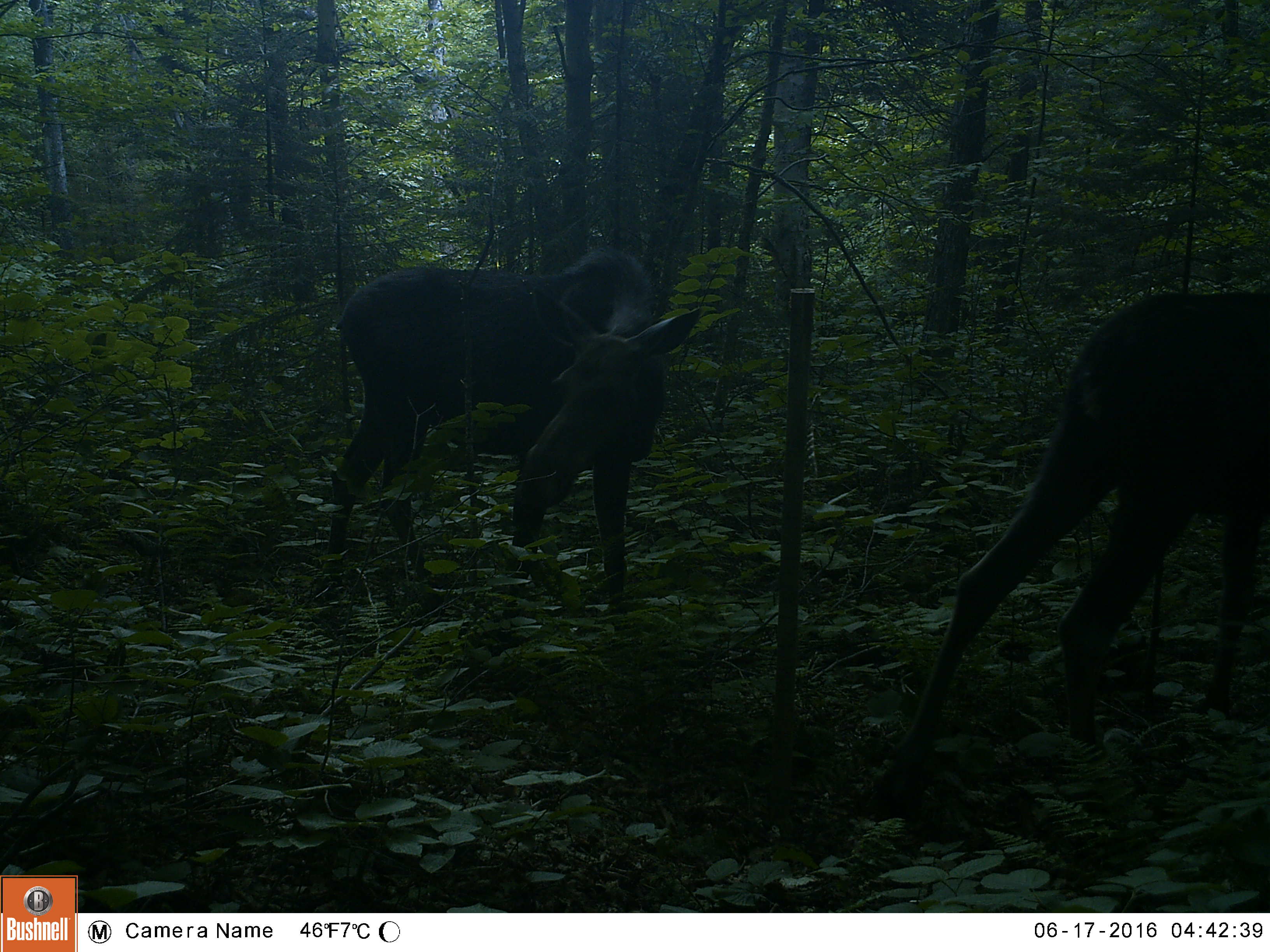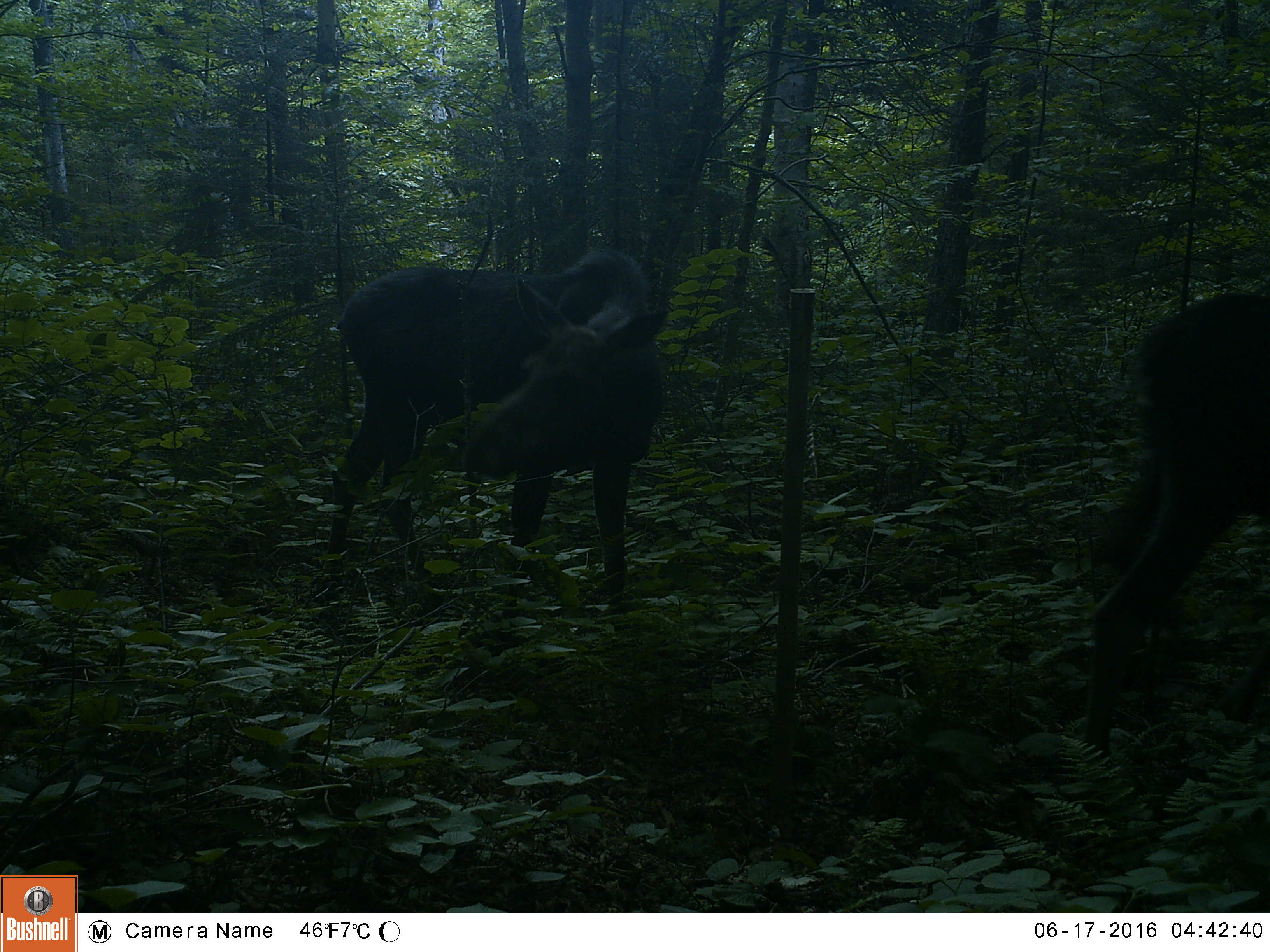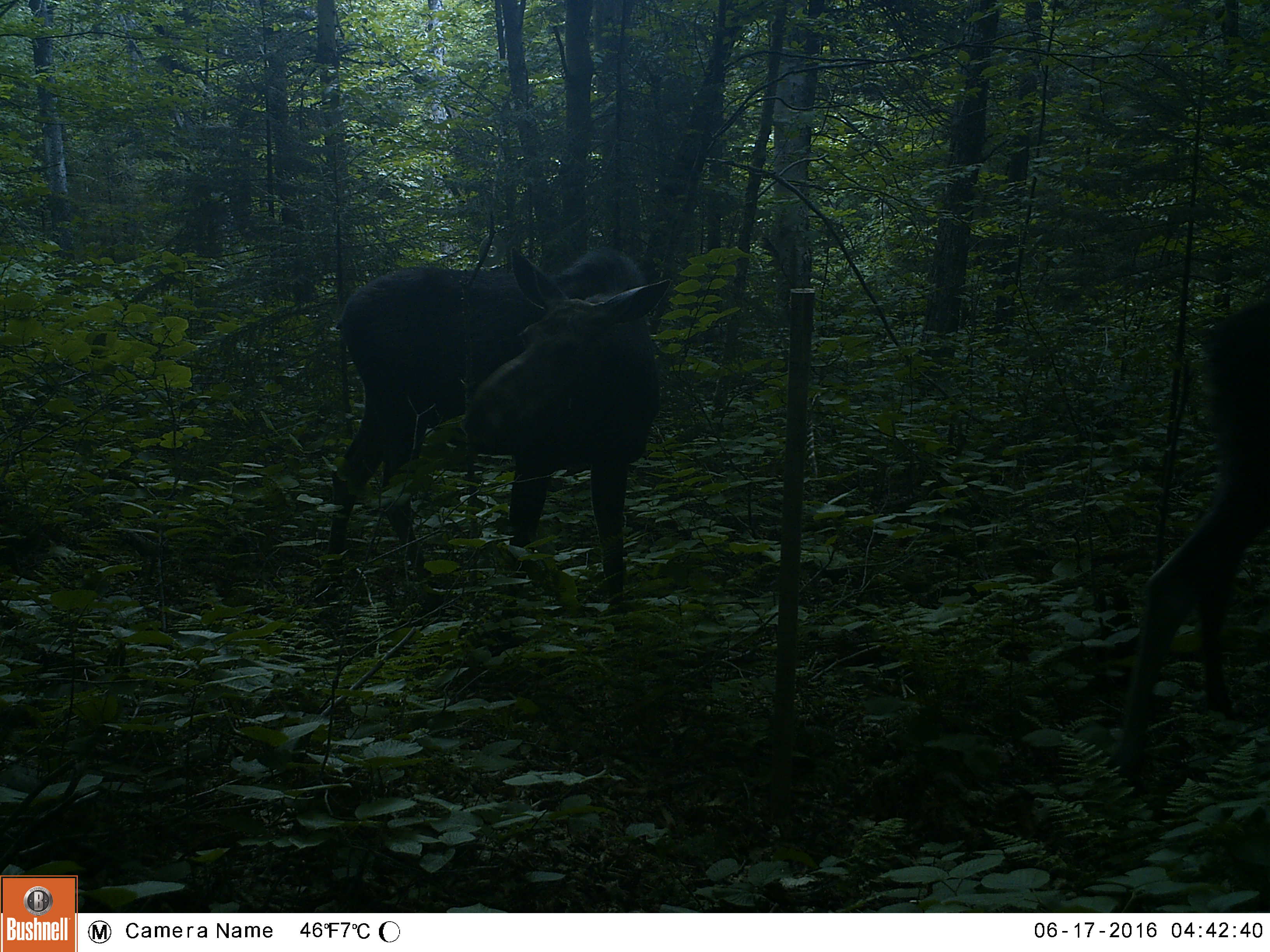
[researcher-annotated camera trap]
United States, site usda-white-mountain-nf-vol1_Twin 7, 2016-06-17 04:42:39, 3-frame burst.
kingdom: Animalia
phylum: Chordata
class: Mammalia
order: Artiodactyla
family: Cervidae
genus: Alces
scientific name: Alces alces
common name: moose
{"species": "moose (Alces alces)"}